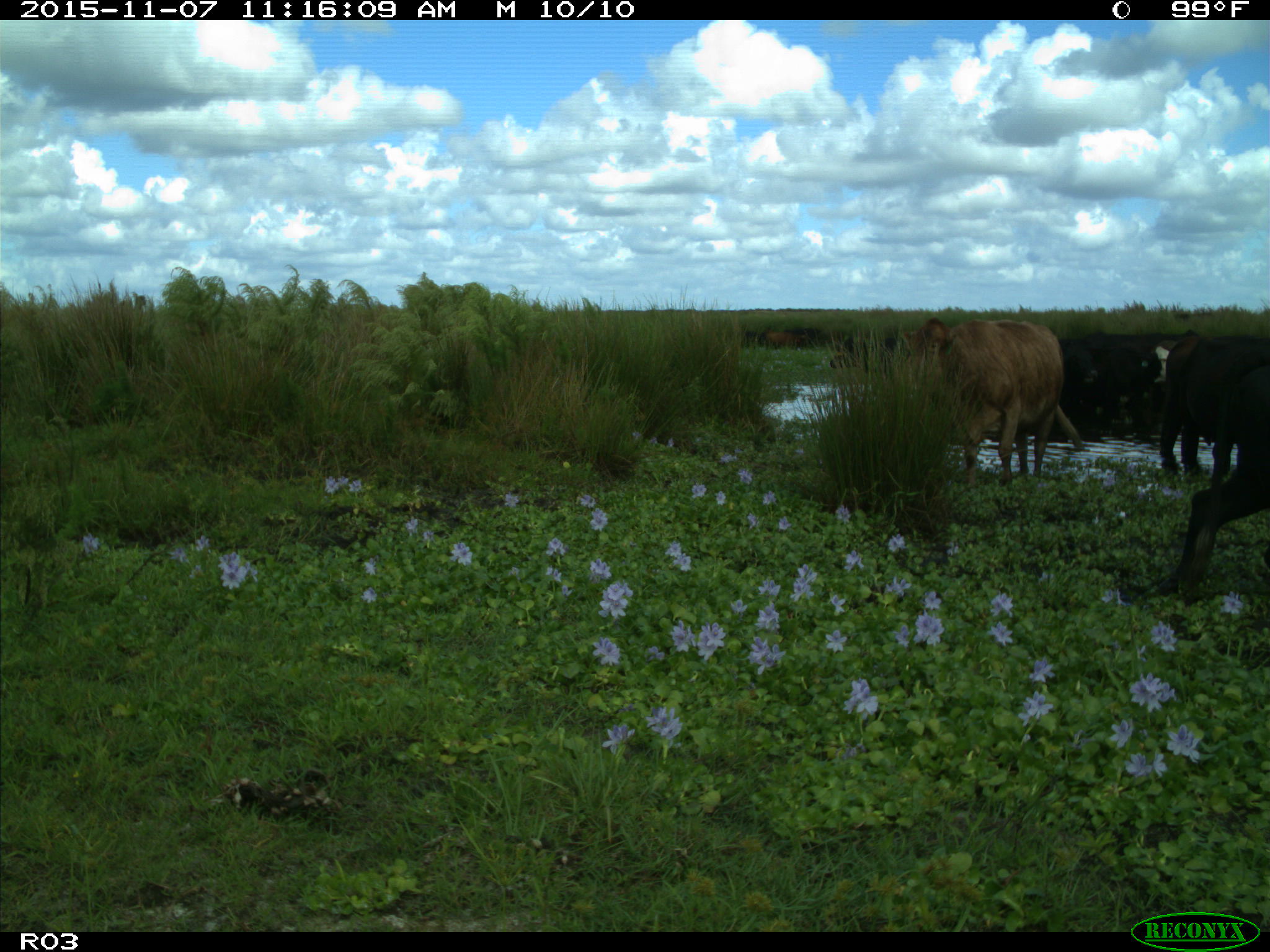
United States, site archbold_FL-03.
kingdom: Animalia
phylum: Chordata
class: Mammalia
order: Artiodactyla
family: Bovidae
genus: Bos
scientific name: Bos taurus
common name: domestic cow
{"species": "Bos taurus (domestic cow)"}